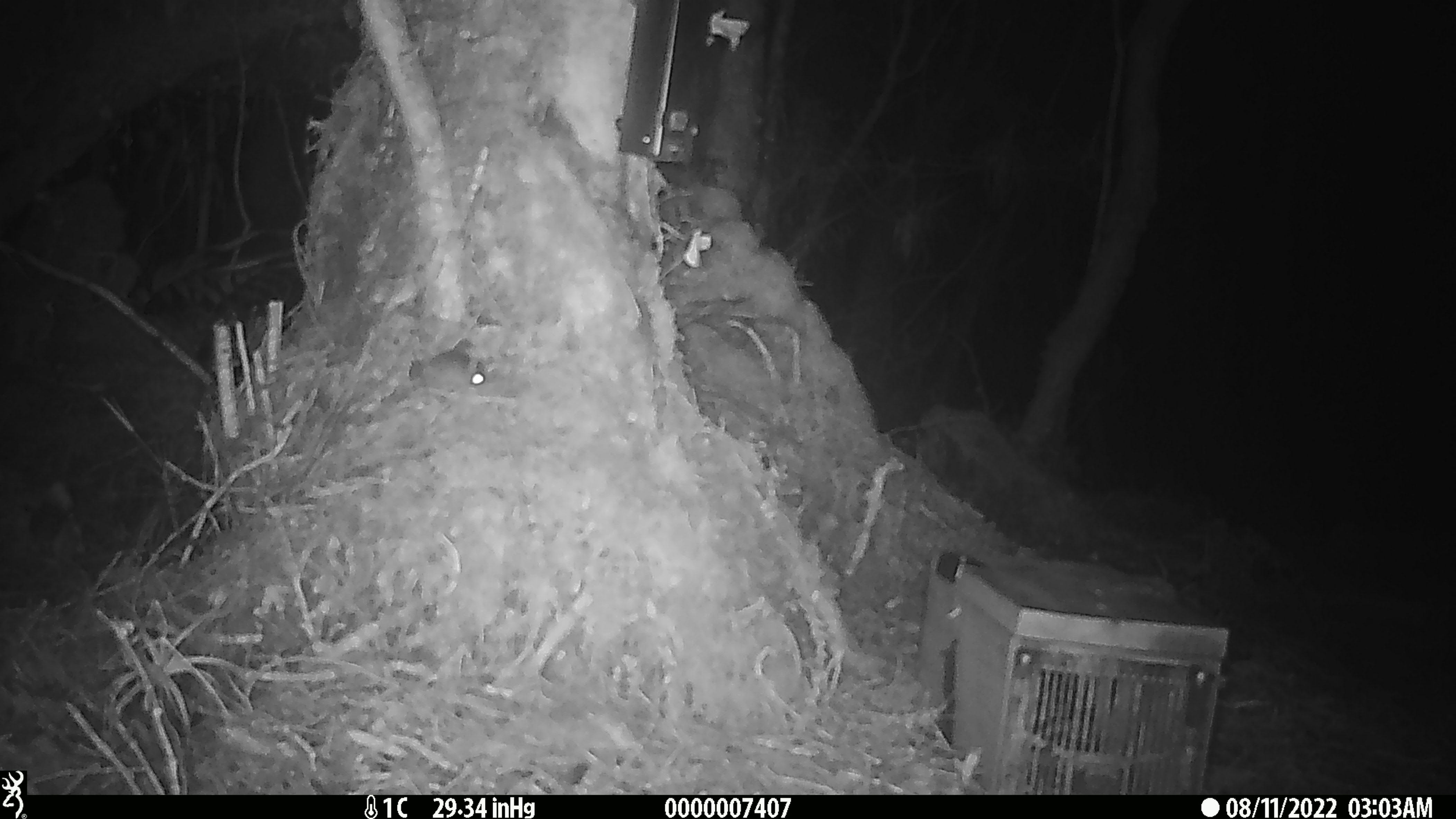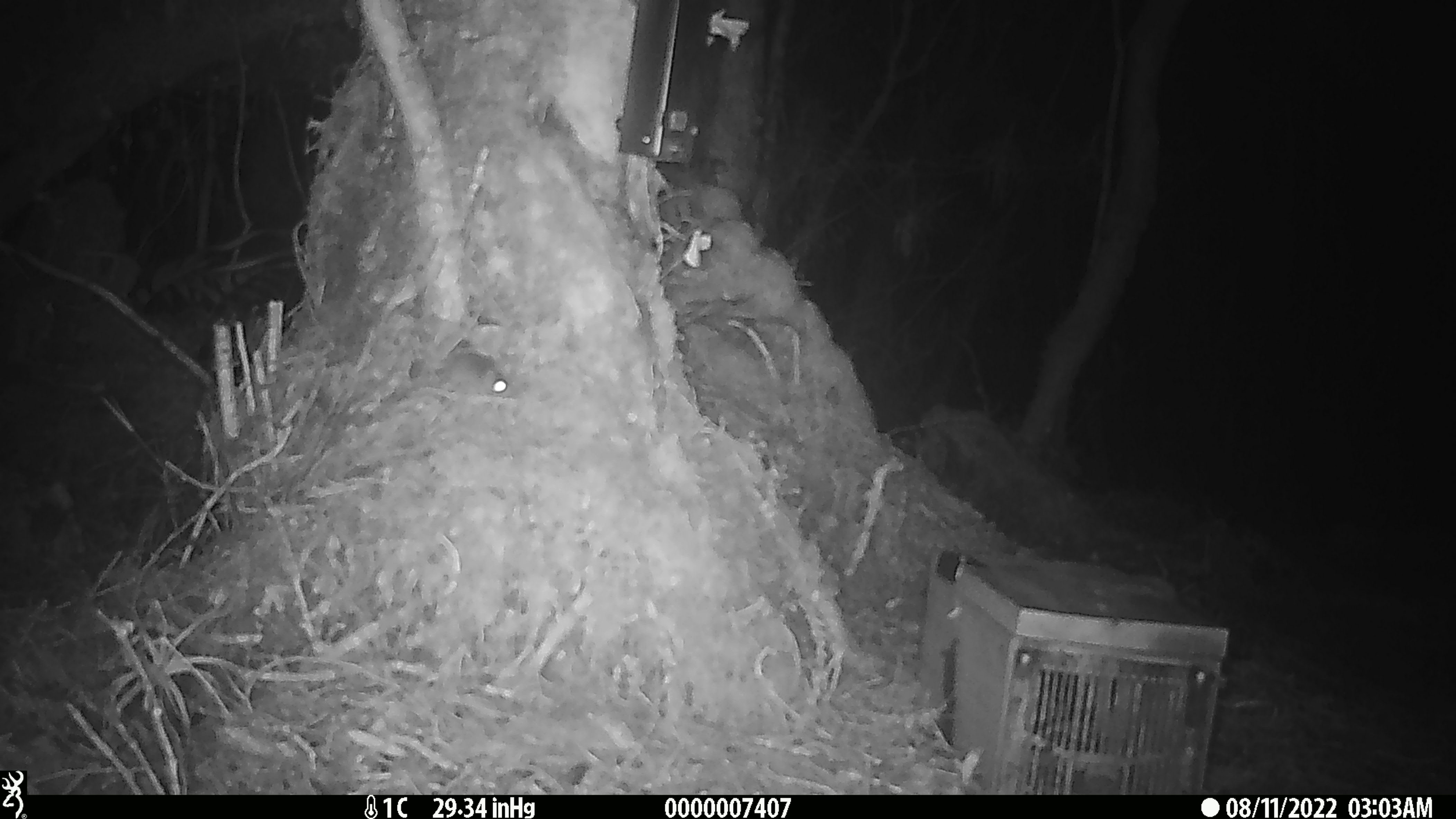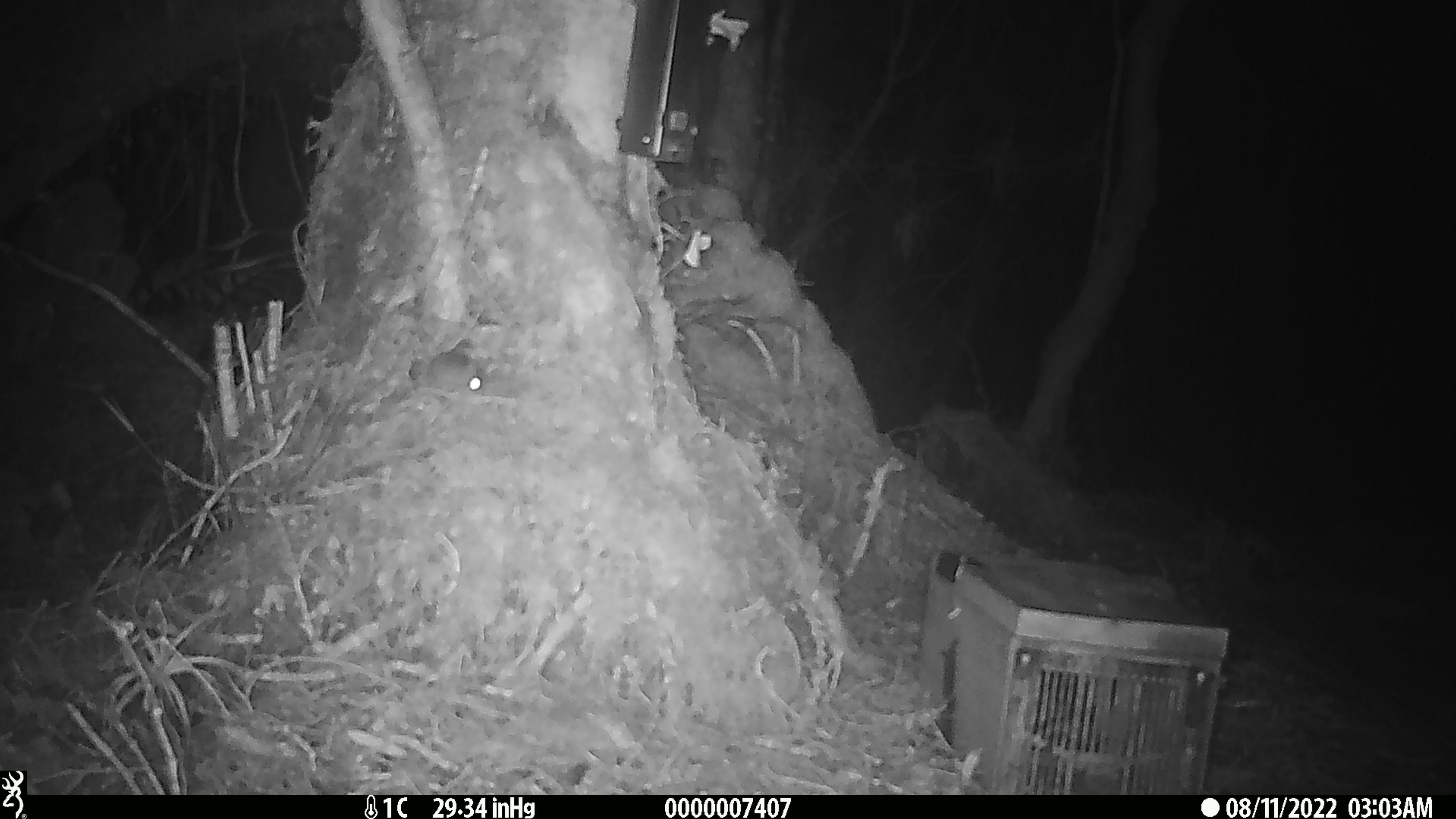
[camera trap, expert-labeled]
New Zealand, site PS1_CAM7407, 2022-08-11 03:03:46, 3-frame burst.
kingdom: Animalia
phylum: Chordata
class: Mammalia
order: Rodentia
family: Muridae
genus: Mus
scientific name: Mus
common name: mouse